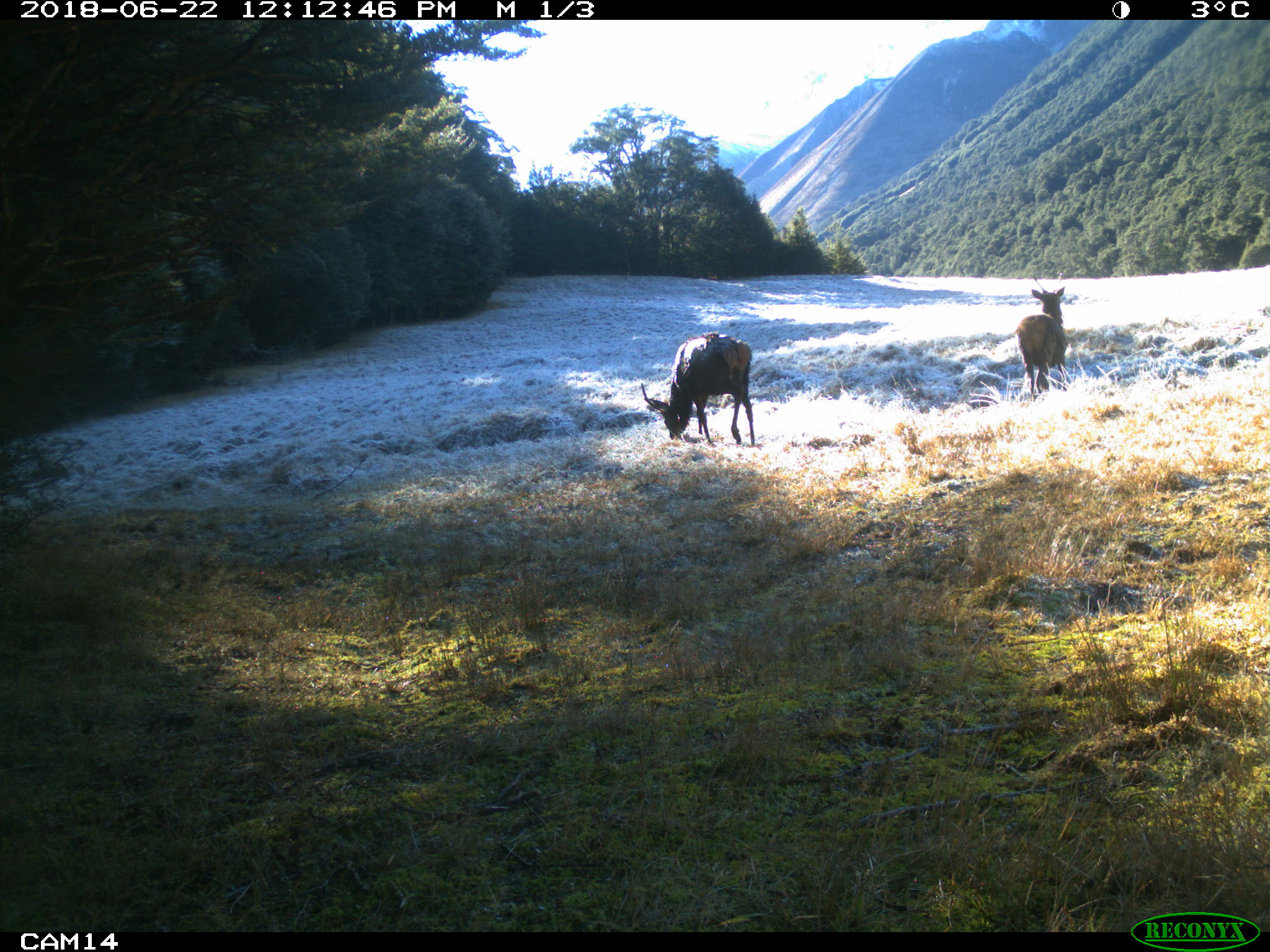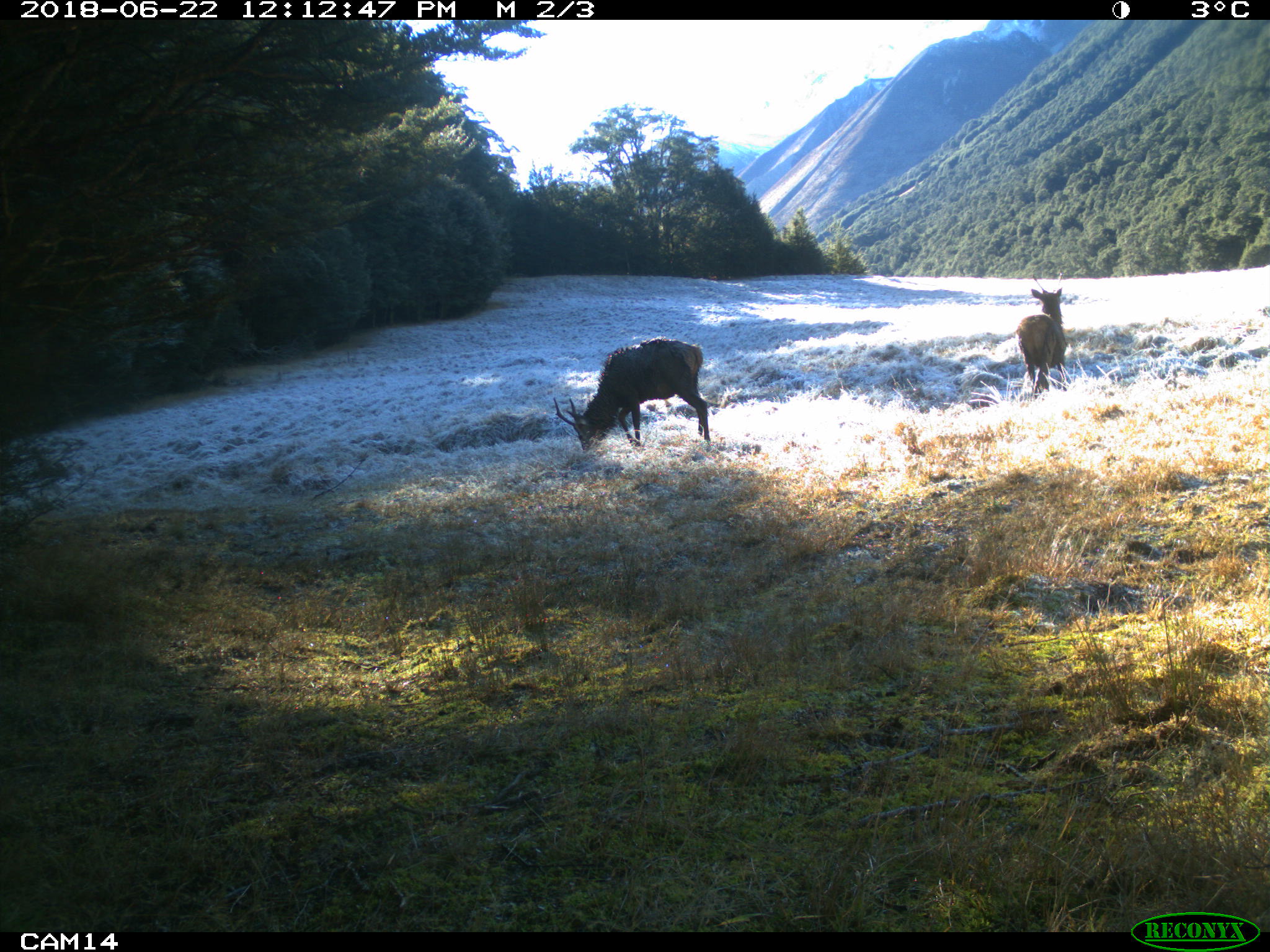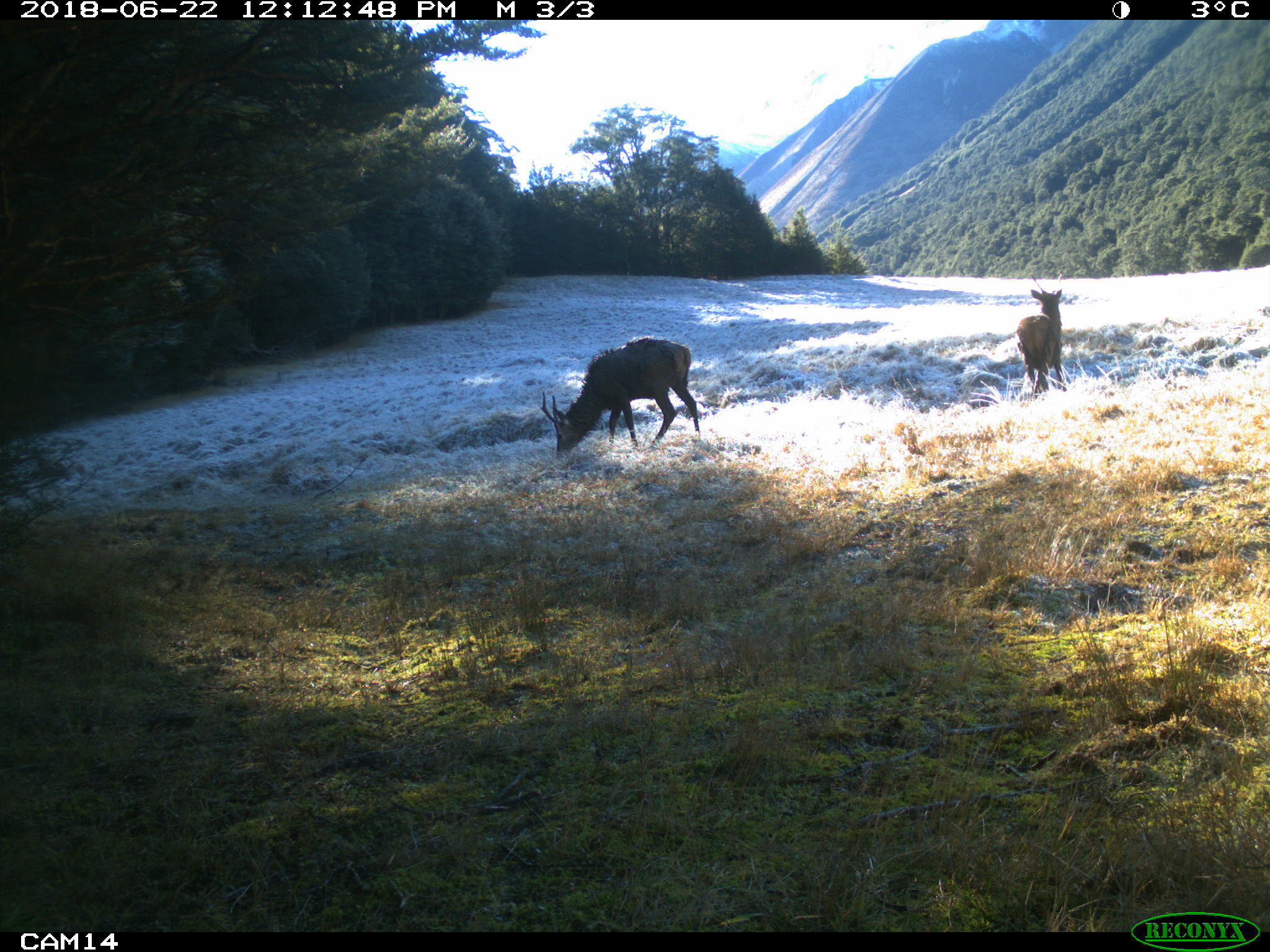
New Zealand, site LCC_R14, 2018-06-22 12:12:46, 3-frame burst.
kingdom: Animalia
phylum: Chordata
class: Mammalia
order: Artiodactyla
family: Cervidae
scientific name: Cervidae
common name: deer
Deer (Cervidae).